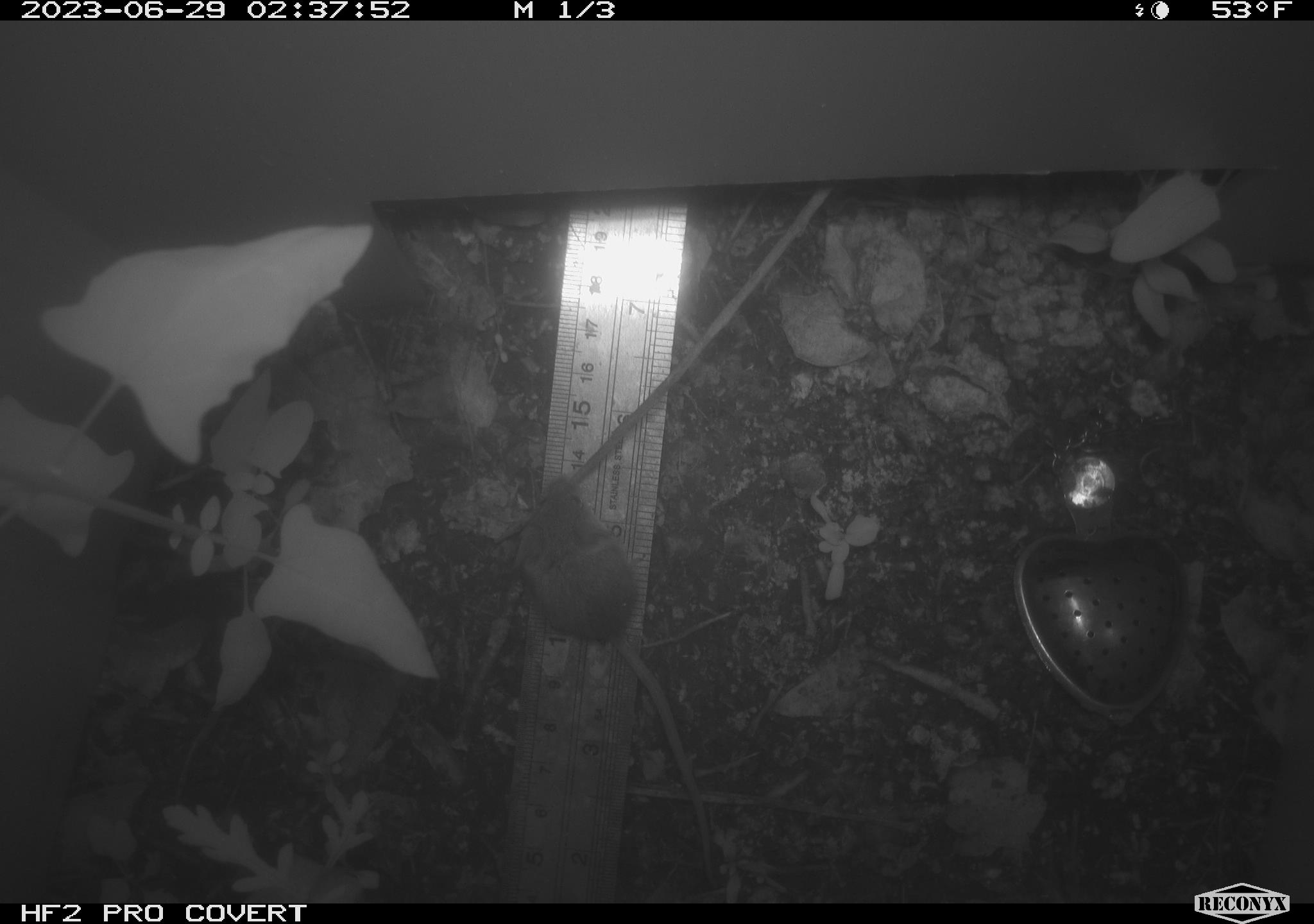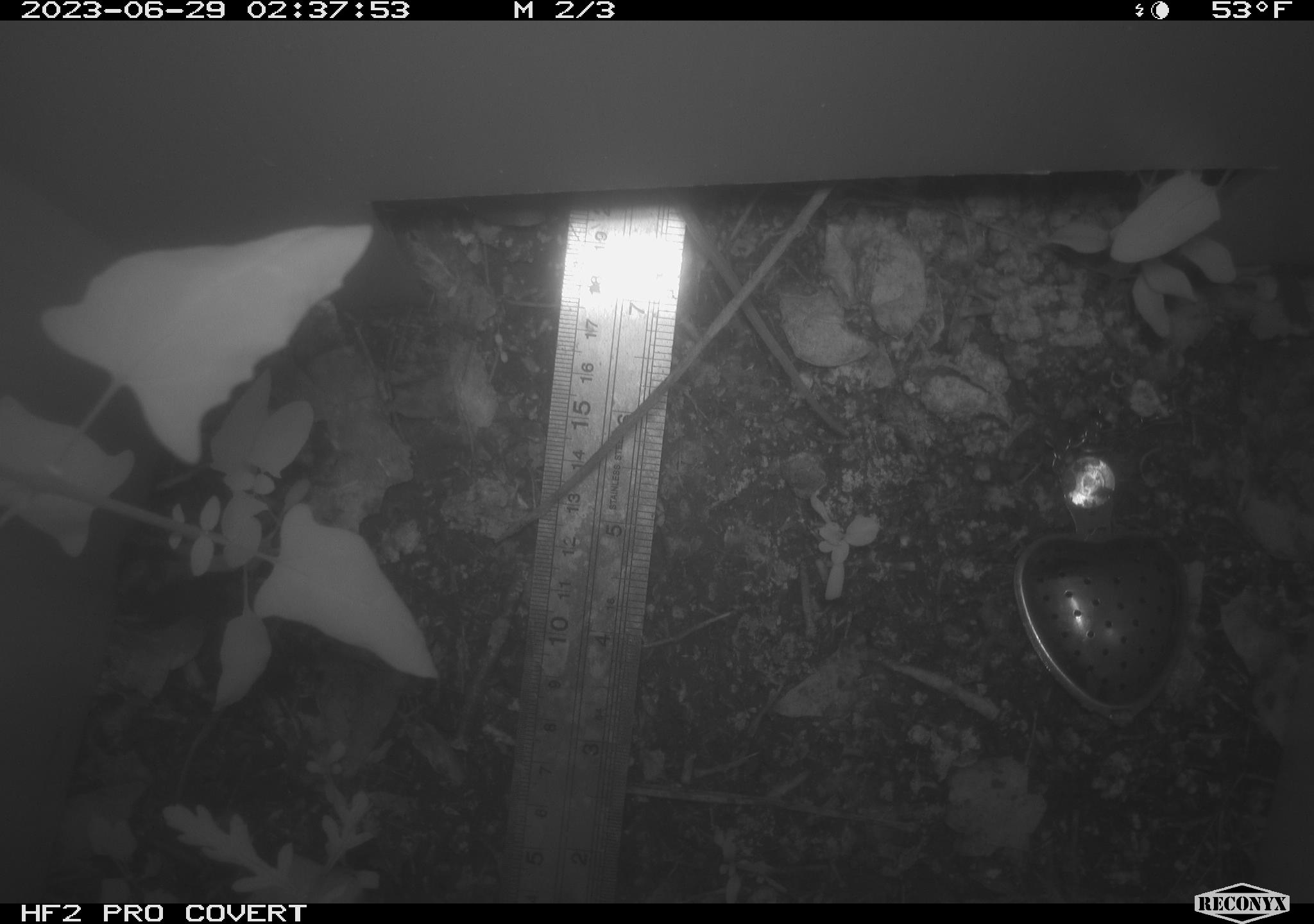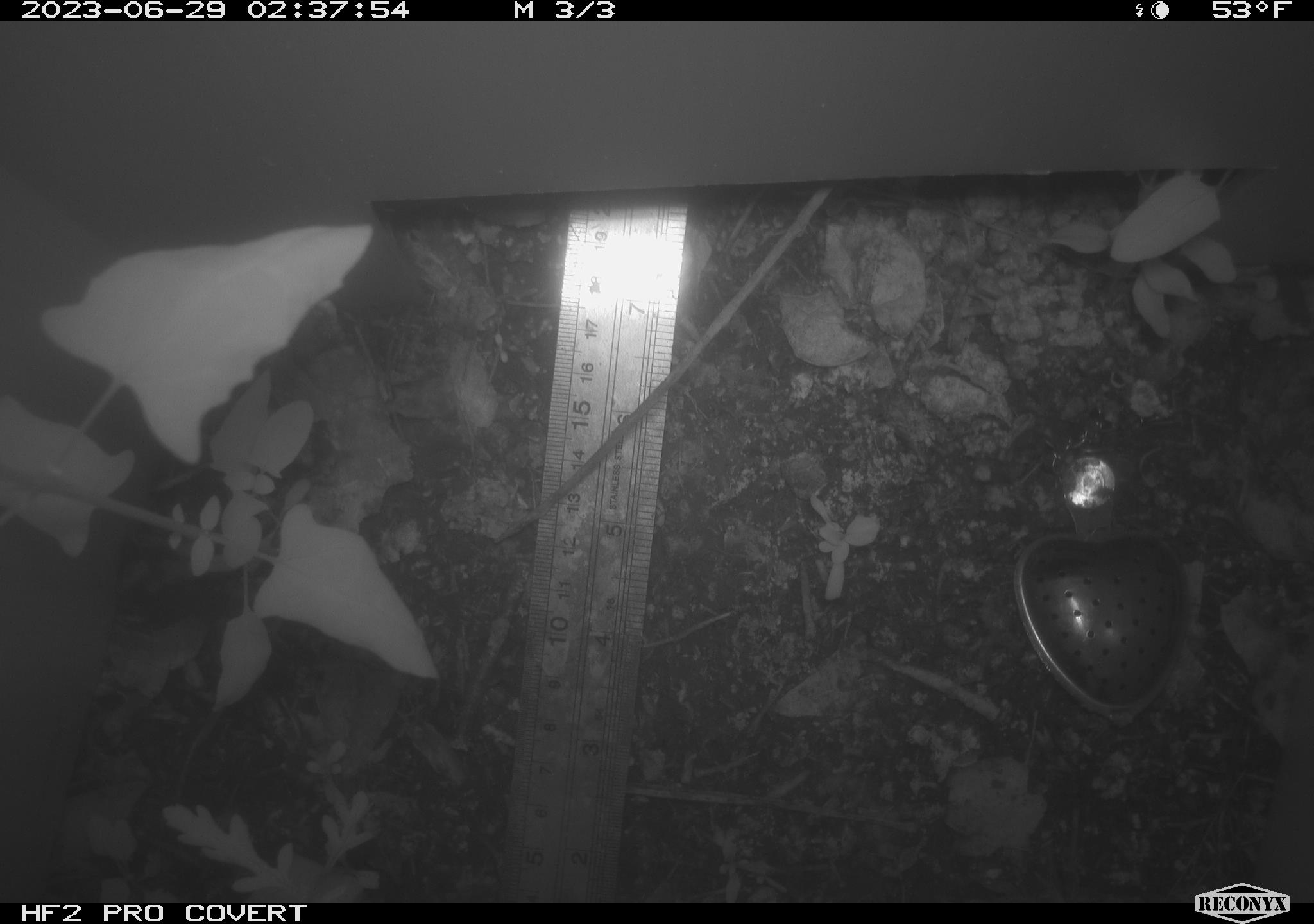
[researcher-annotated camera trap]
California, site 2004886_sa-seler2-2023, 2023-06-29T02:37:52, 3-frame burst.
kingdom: Animalia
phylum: Chordata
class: Mammalia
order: Rodentia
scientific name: Rodentia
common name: mouse species